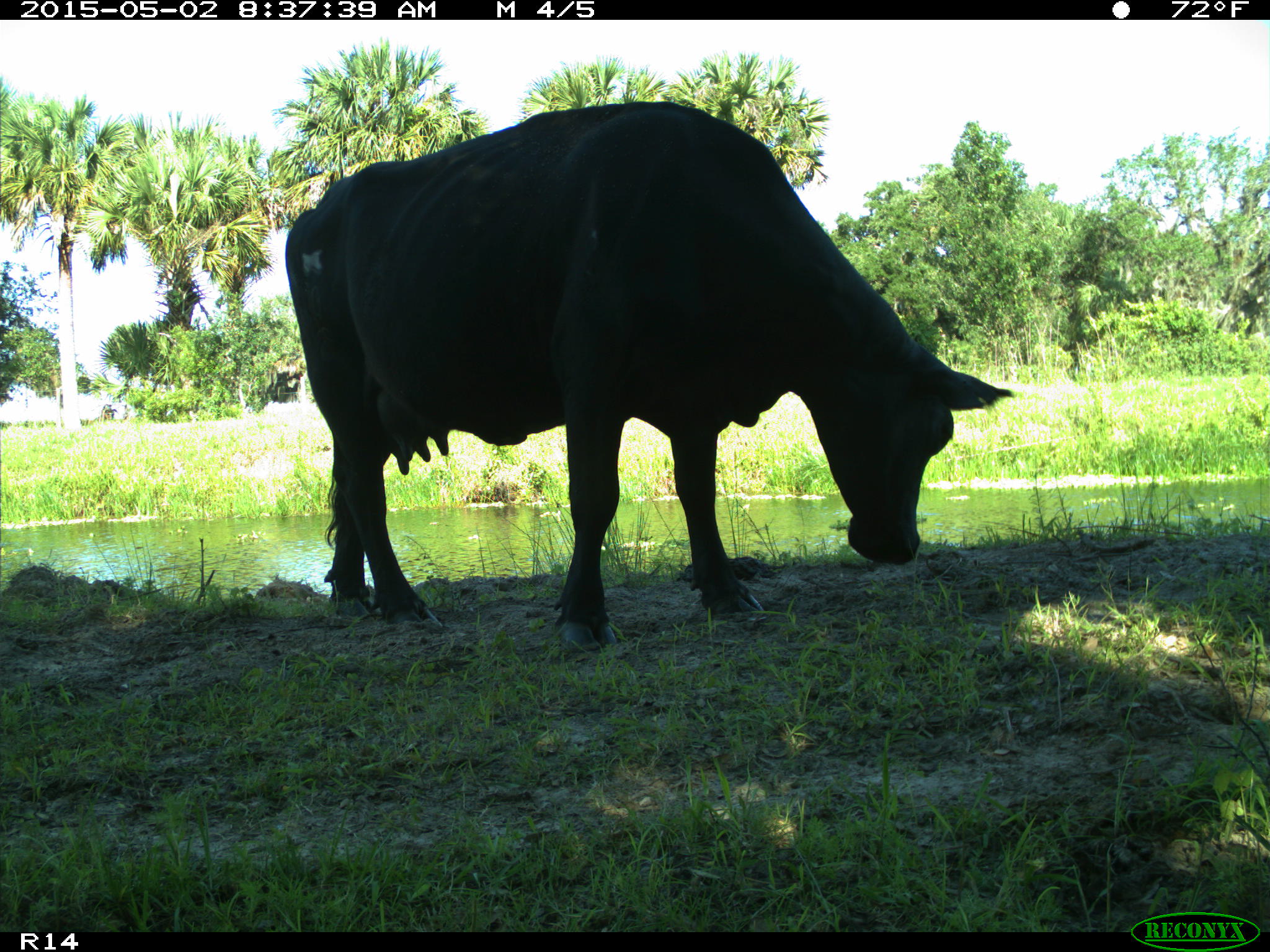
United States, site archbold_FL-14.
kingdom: Animalia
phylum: Chordata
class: Mammalia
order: Artiodactyla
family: Bovidae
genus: Bos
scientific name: Bos taurus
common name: domestic cow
Bos taurus (domestic cow).